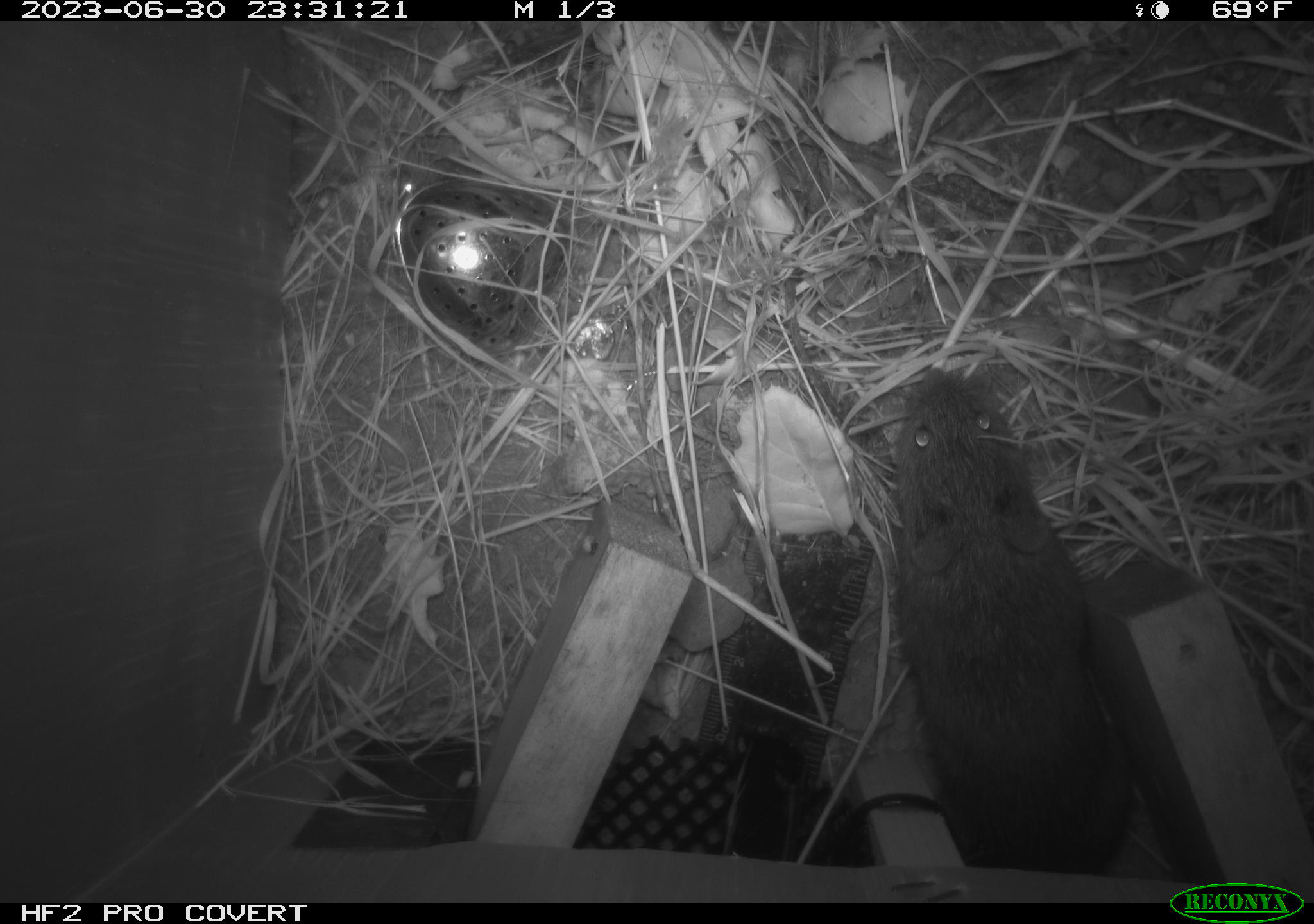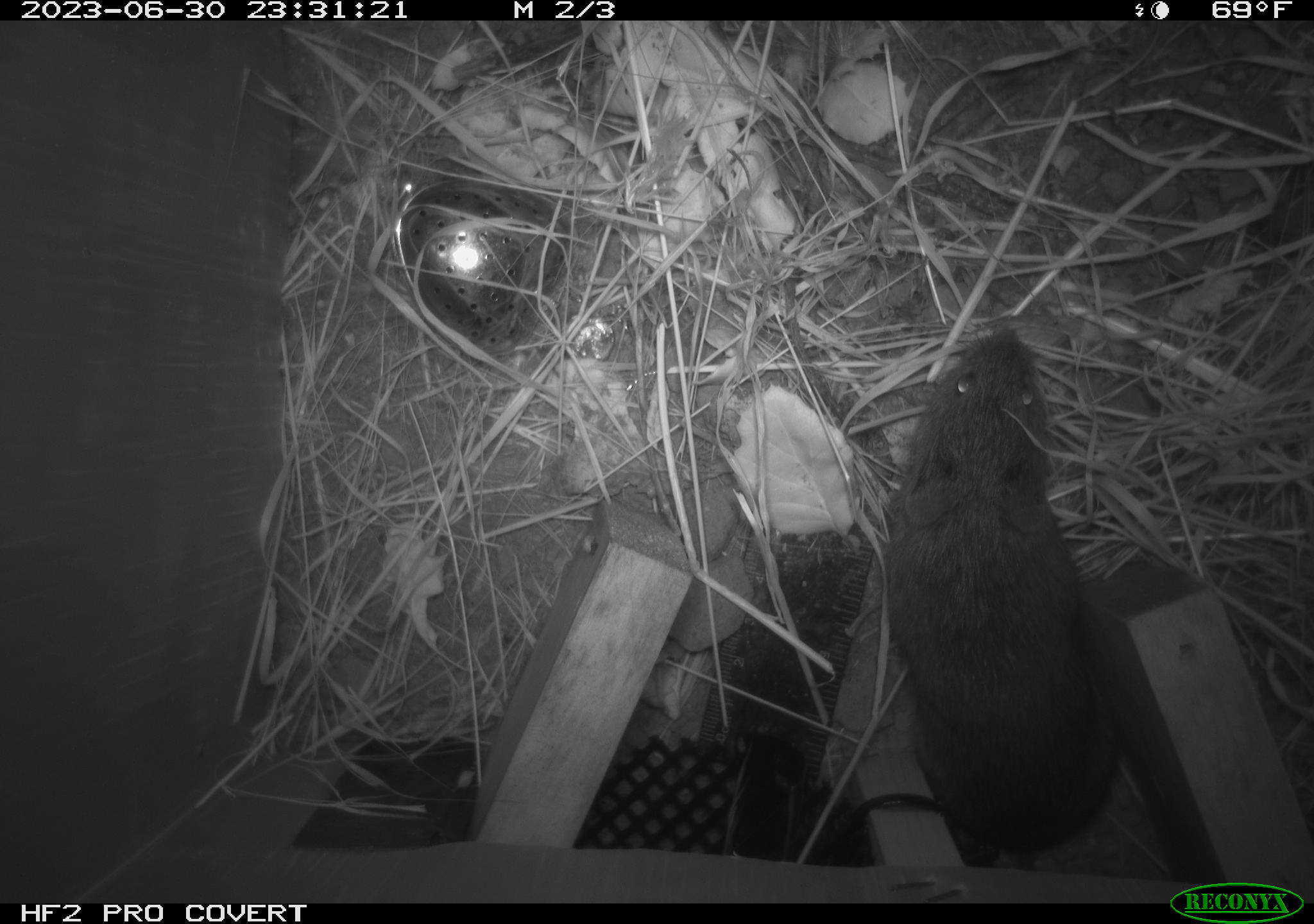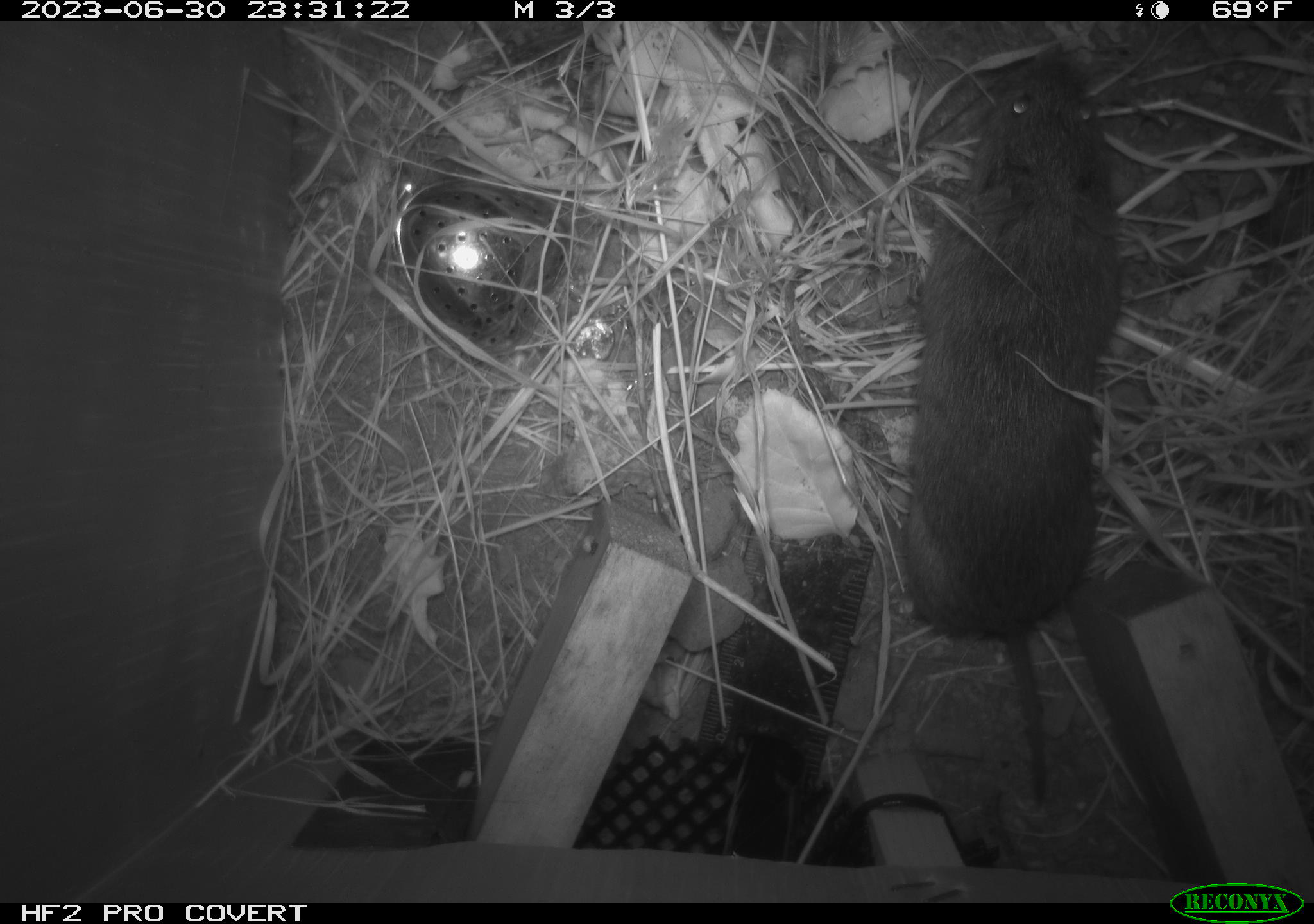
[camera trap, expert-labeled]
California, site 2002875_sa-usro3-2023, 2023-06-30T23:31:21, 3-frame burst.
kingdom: Animalia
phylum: Chordata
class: Mammalia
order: Rodentia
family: Cricetidae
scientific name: Arvicolinae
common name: voles, lemmings, and muskrats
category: arvicolinae subfamily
Arvicolinae subfamily (voles, lemmings, and muskrats) (Arvicolinae).